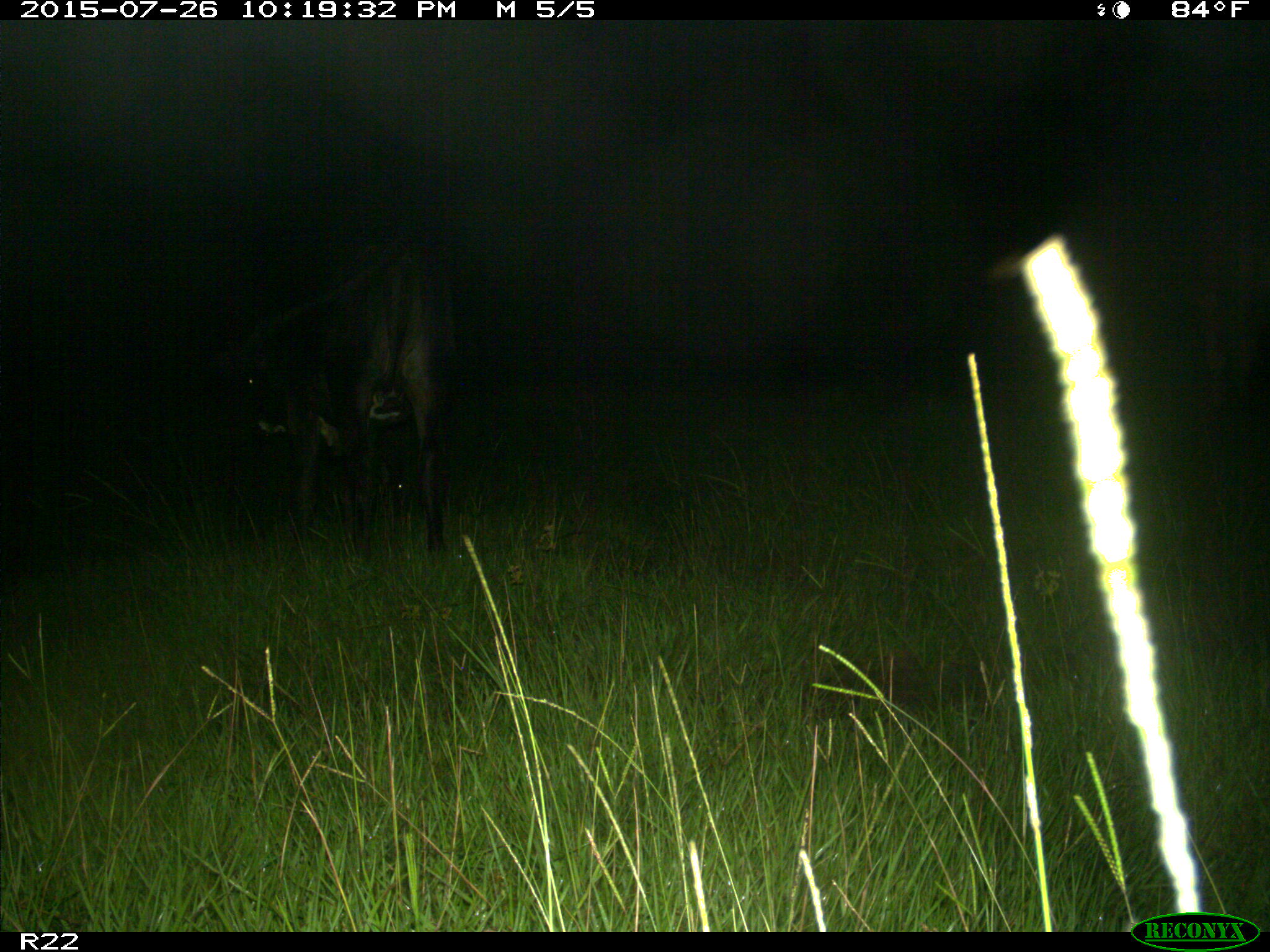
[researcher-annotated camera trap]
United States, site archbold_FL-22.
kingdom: Animalia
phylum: Chordata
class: Mammalia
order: Artiodactyla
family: Bovidae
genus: Bos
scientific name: Bos taurus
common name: domestic cow